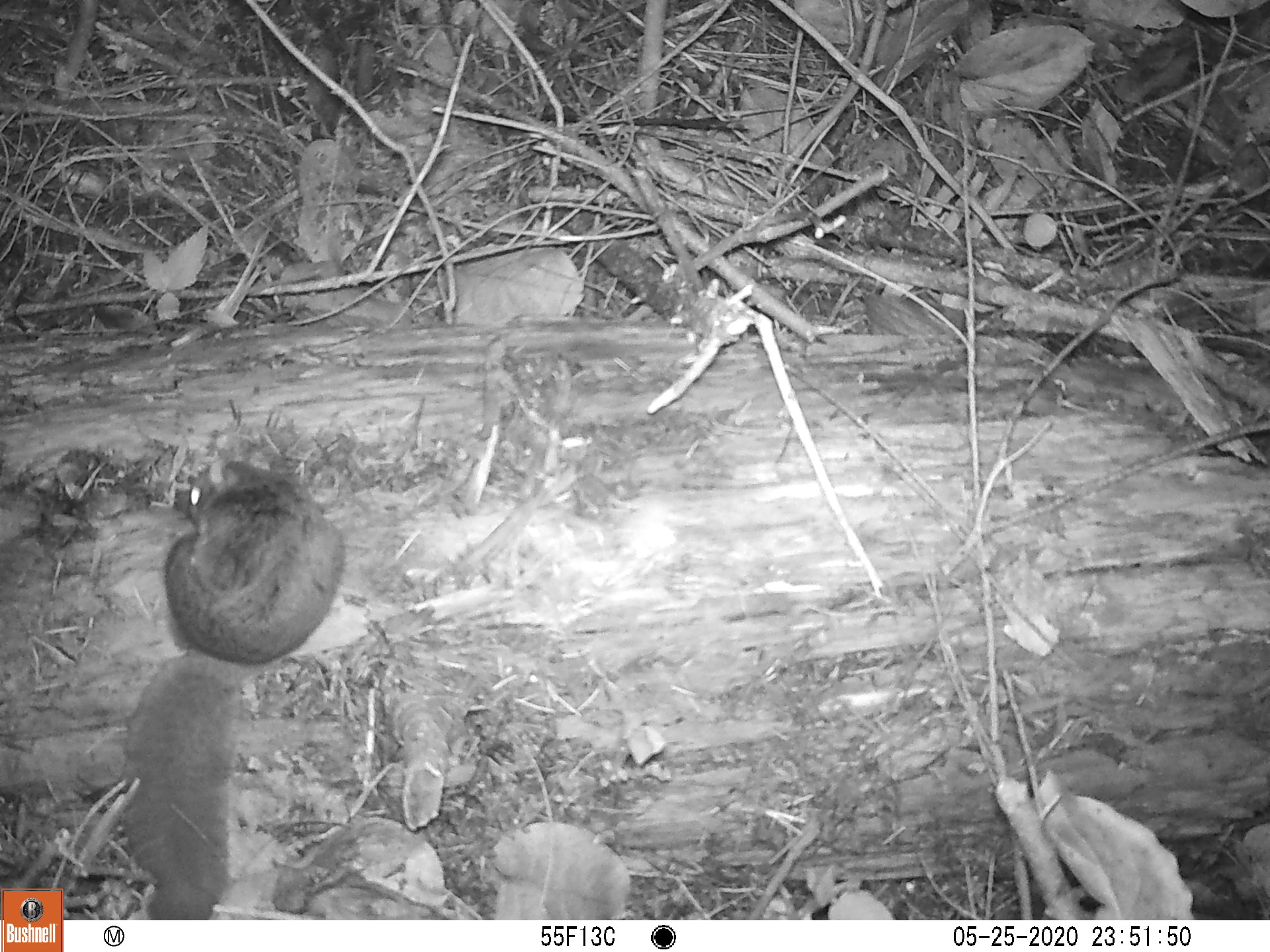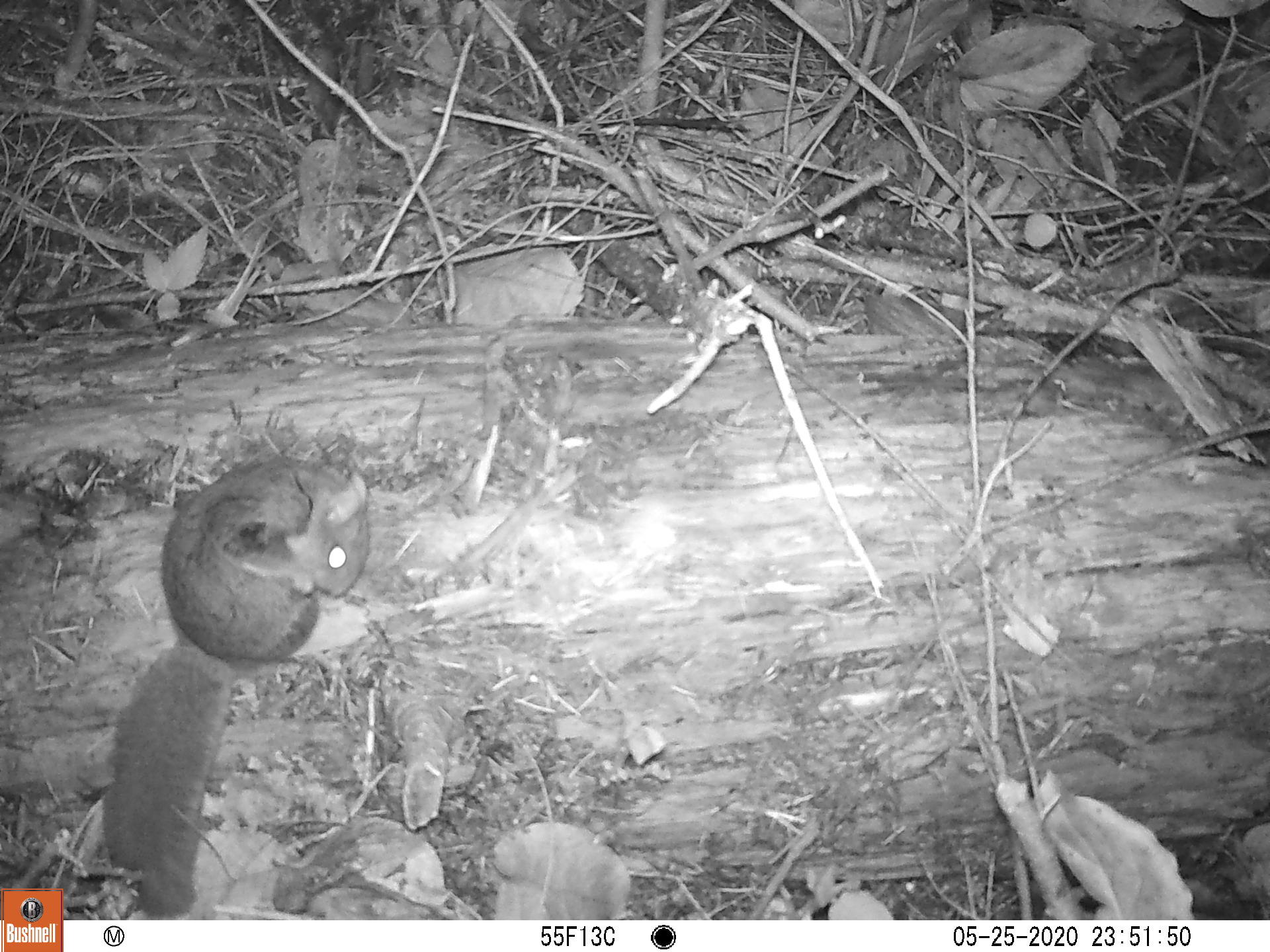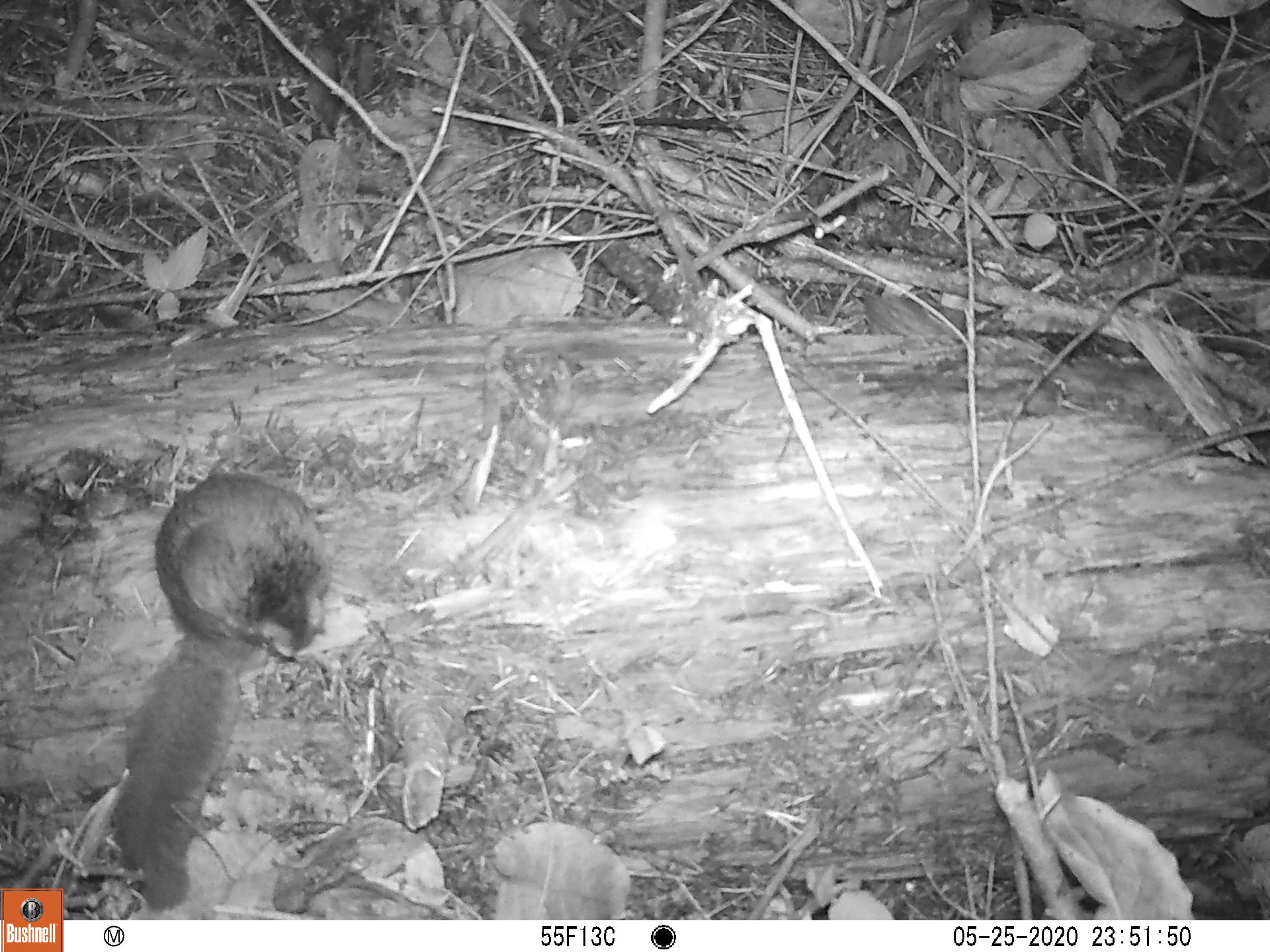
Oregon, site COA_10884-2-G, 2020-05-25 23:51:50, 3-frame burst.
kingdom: Animalia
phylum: Chordata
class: Mammalia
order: Rodentia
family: Sciuridae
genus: Glaucomys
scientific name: Glaucomys oregonensis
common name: humboldt's flying squirrel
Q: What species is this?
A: Humboldt's flying squirrel (Glaucomys oregonensis).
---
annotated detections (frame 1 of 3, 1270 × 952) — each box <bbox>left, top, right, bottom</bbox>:
humboldt's flying squirrel: <bbox>109, 447, 366, 913</bbox>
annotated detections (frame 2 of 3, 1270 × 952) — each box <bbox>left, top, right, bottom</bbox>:
humboldt's flying squirrel: <bbox>90, 438, 394, 913</bbox>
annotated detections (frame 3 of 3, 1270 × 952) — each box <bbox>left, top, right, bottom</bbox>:
humboldt's flying squirrel: <bbox>99, 460, 346, 918</bbox>